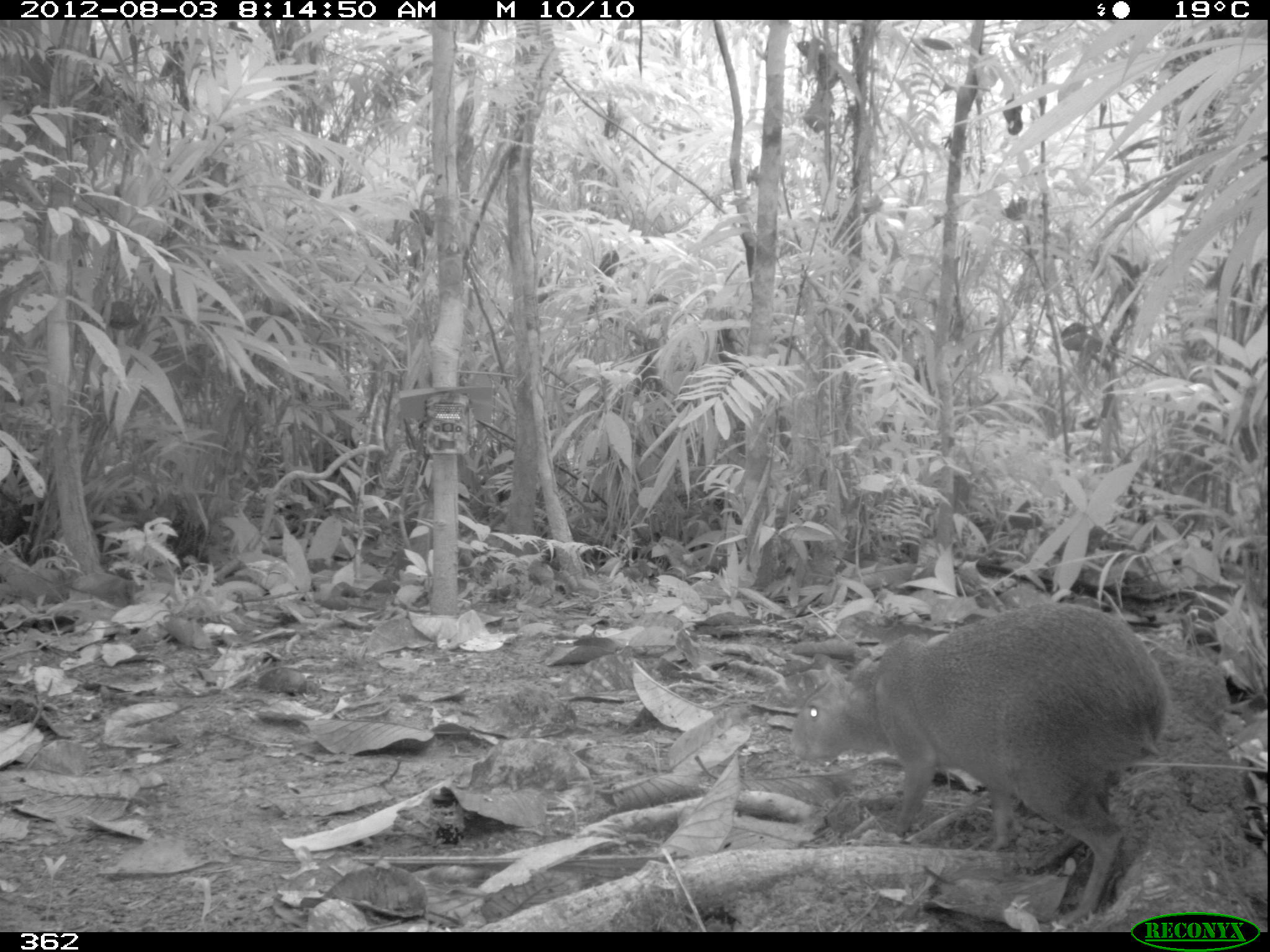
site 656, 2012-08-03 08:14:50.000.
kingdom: Animalia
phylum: Chordata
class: Mammalia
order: Rodentia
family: Dasyproctidae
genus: Dasyprocta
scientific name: Dasyprocta punctata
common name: central american agouti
Dasyprocta punctata (central american agouti).